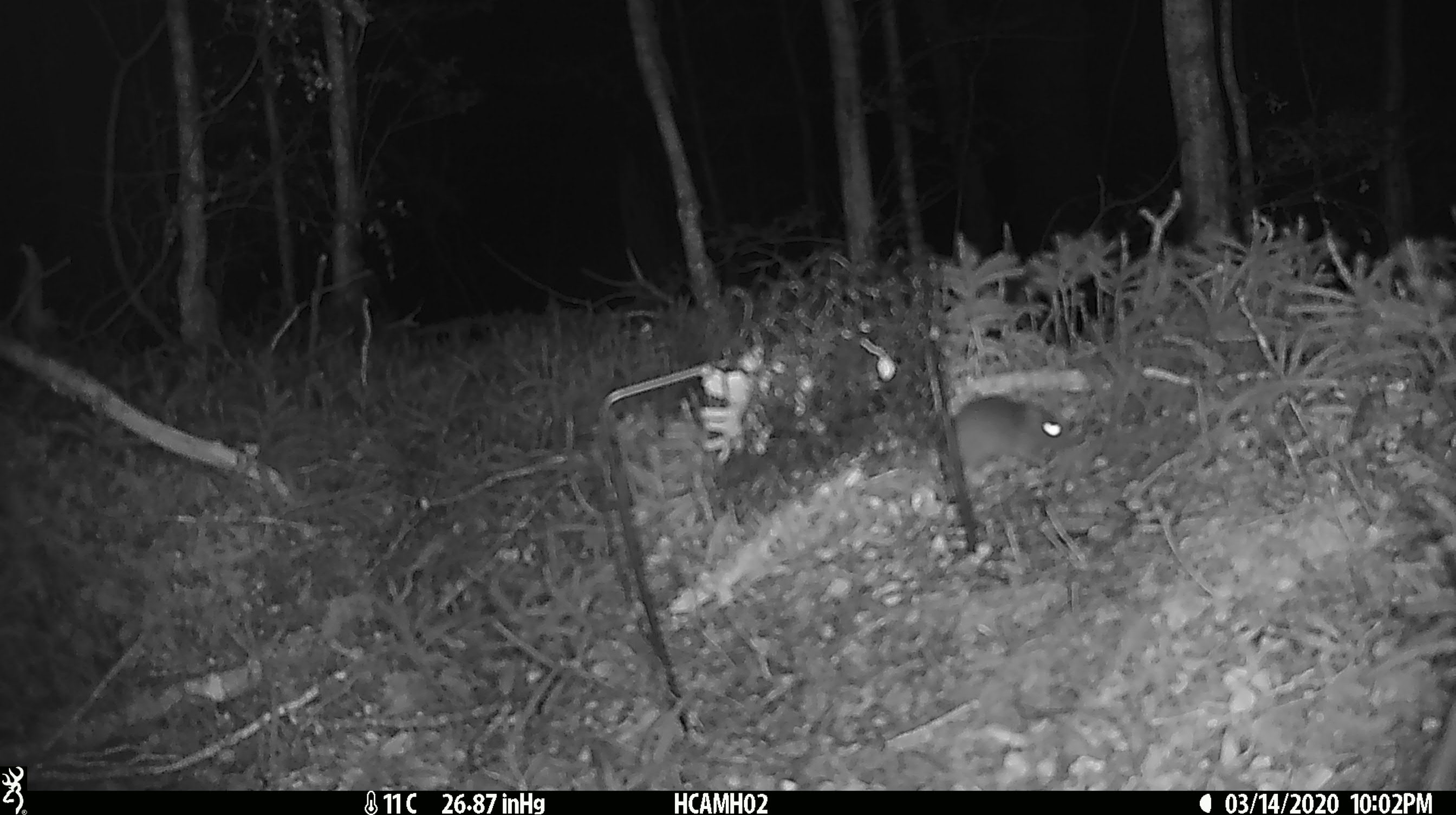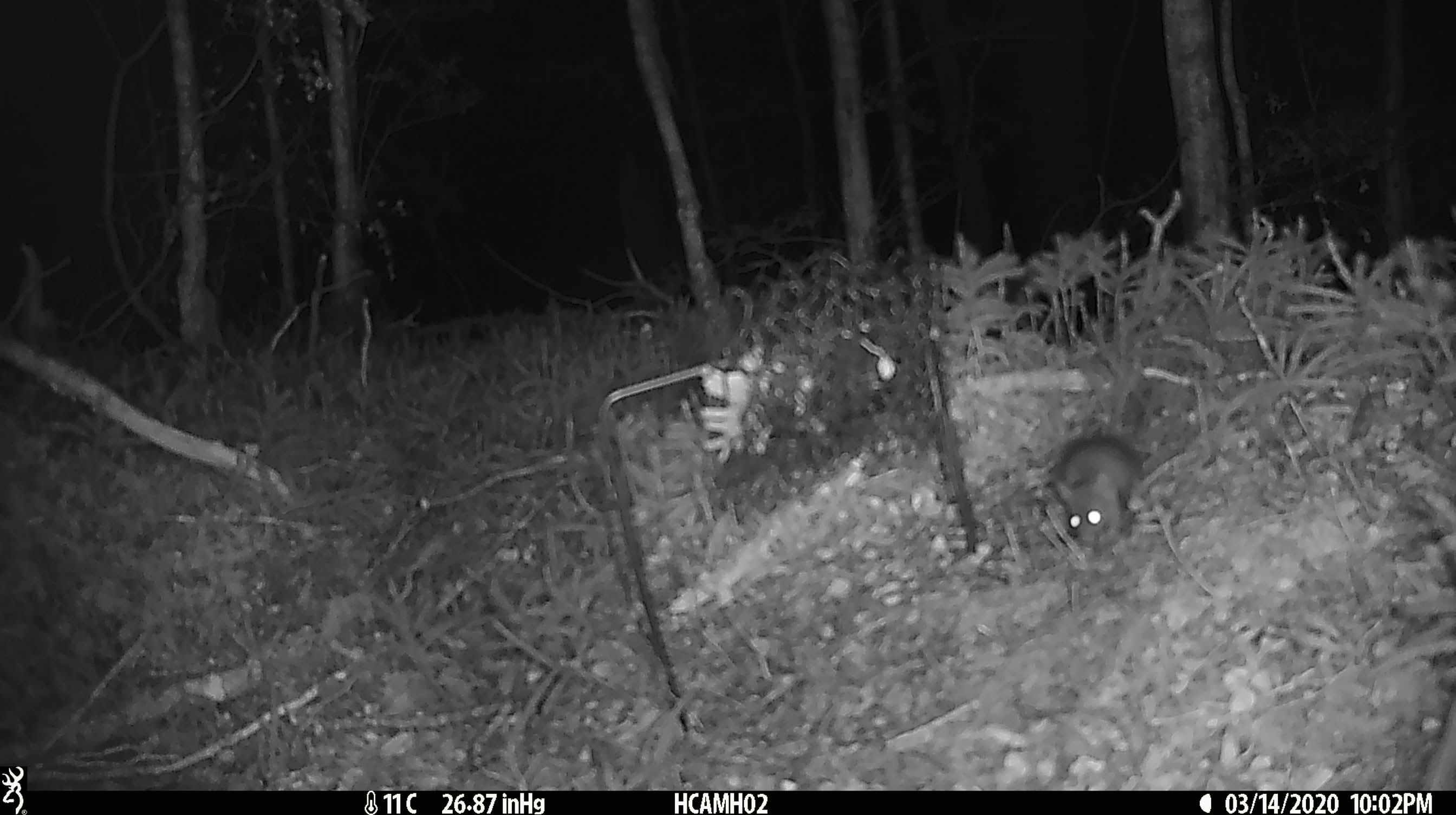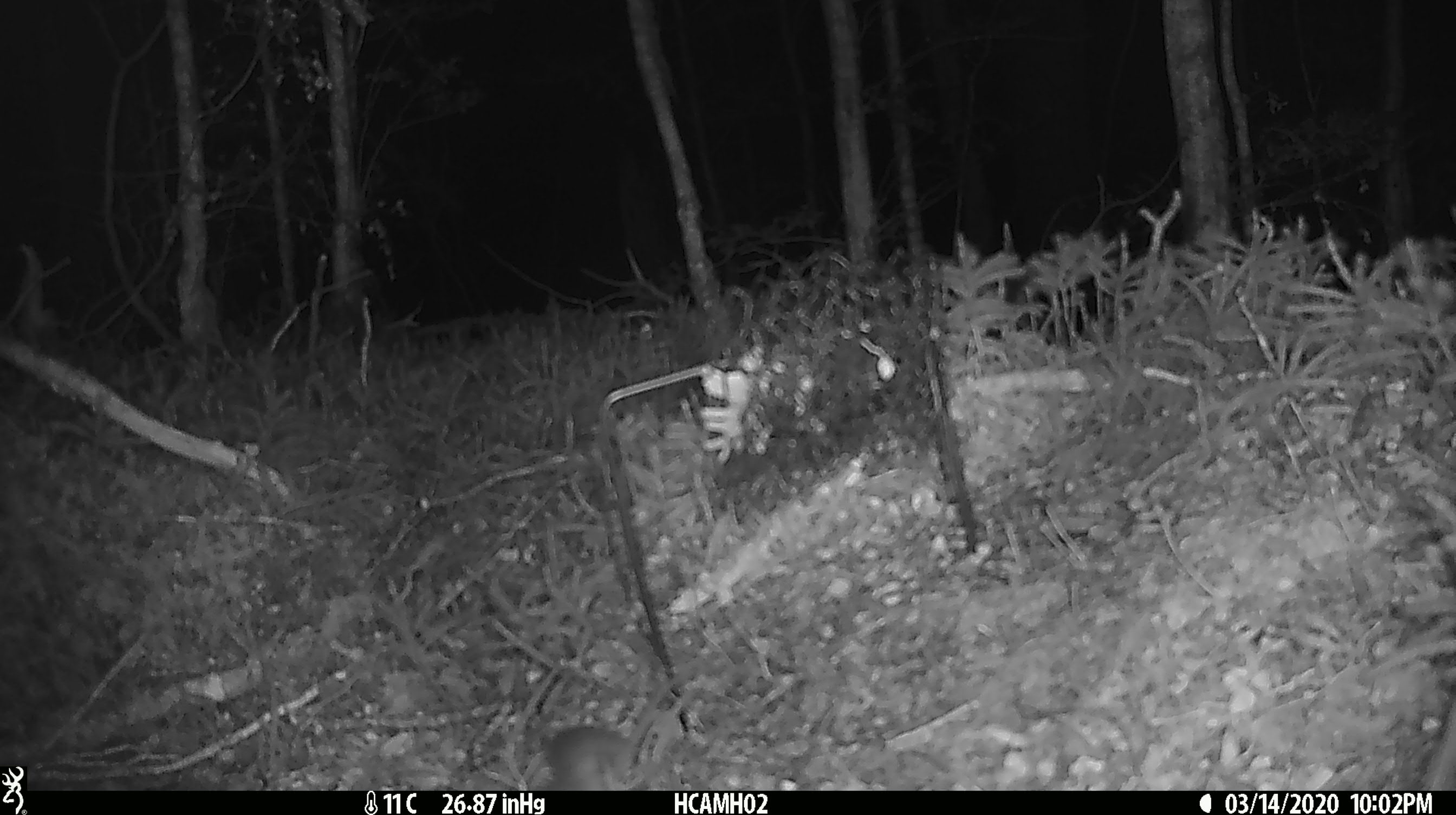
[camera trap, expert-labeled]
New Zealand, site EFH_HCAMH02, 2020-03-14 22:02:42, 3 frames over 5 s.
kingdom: Animalia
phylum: Chordata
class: Mammalia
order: Rodentia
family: Muridae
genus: Mus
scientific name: Mus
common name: mouse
Mouse (Mus).